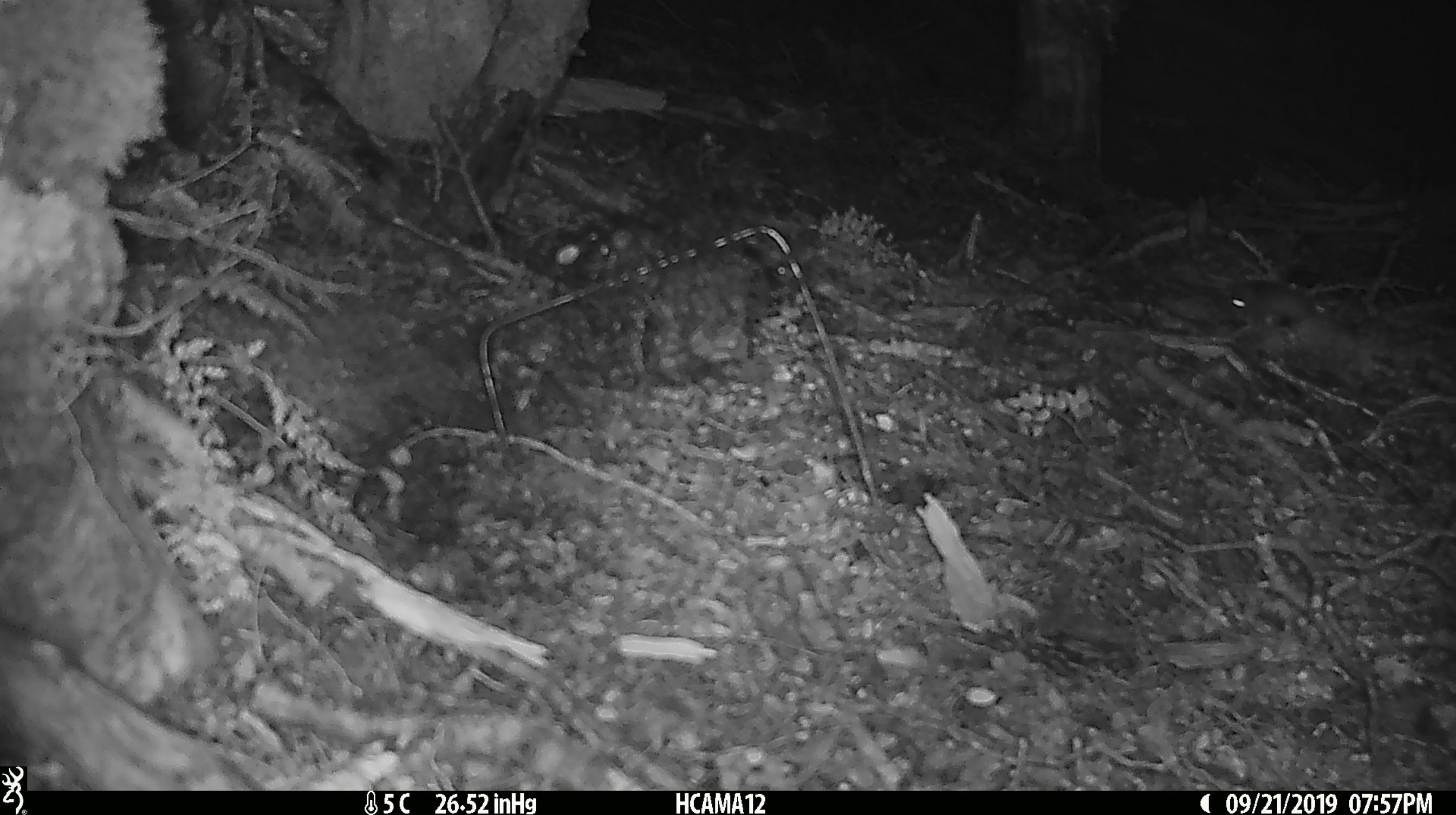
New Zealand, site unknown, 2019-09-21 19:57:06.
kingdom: Animalia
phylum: Chordata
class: Mammalia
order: Rodentia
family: Muridae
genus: Mus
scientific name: Mus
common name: mouse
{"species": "mouse (Mus)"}